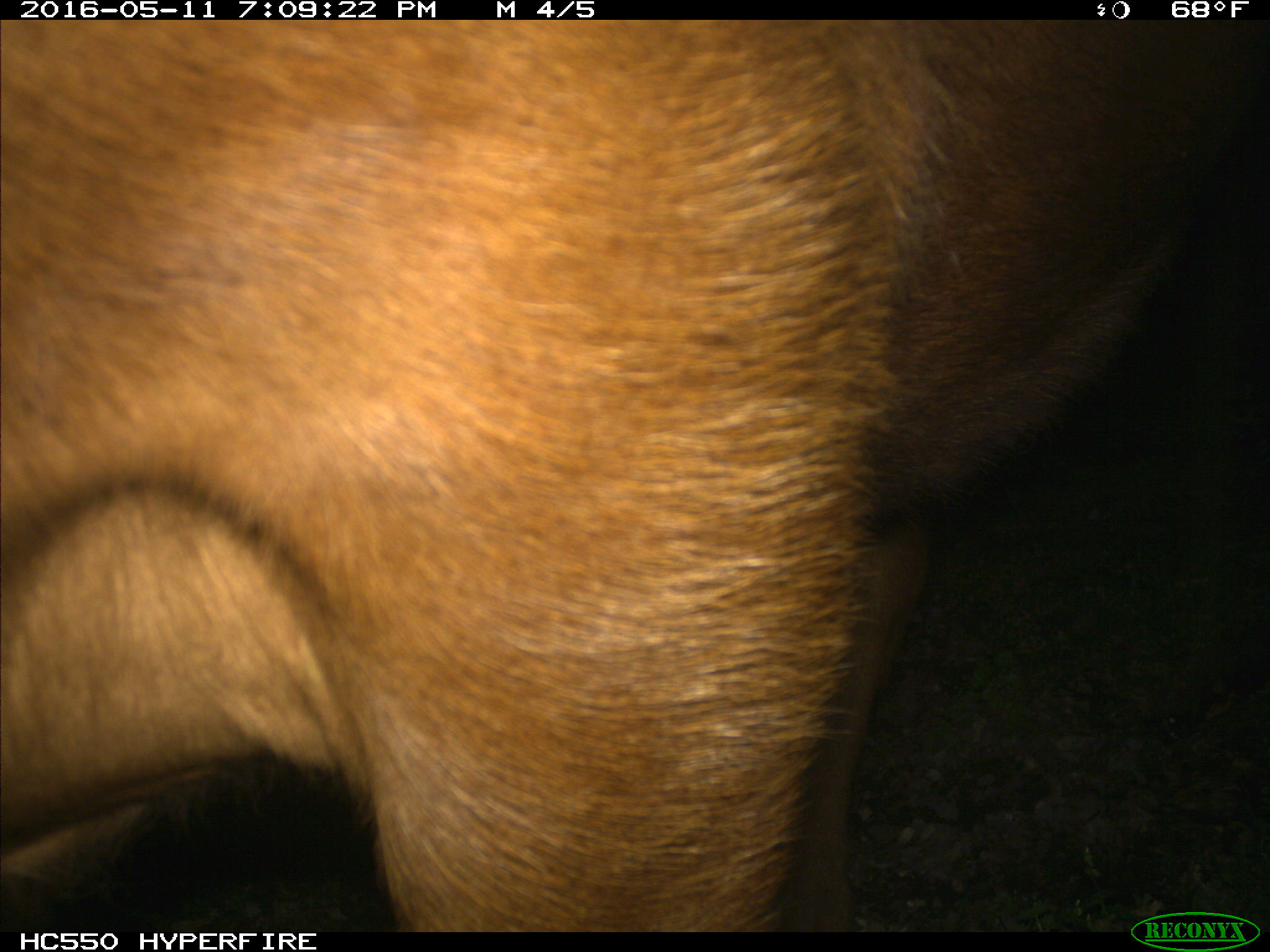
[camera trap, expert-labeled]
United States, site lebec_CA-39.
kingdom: Animalia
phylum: Chordata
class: Mammalia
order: Artiodactyla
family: Bovidae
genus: Bos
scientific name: Bos taurus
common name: domestic cow